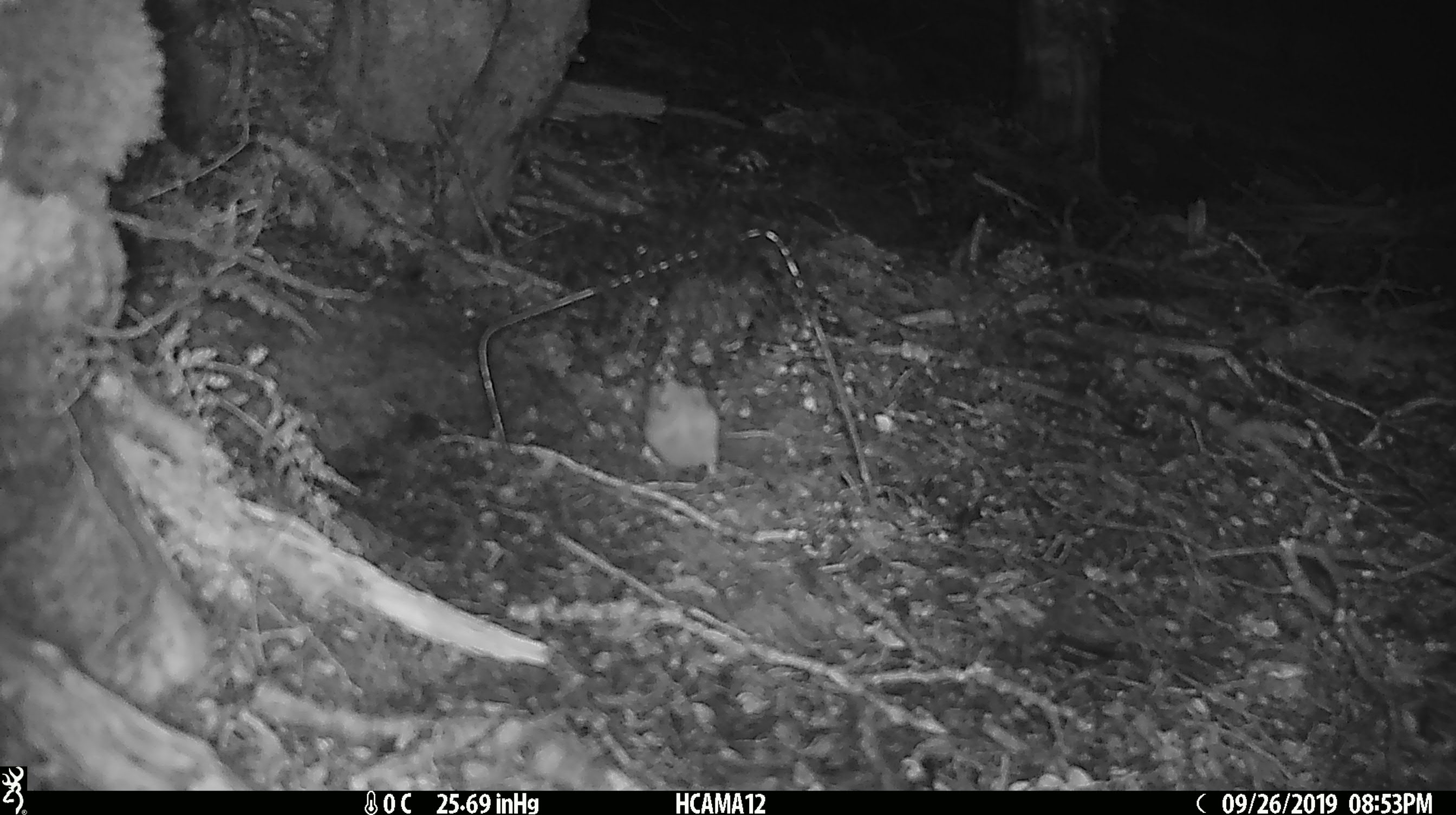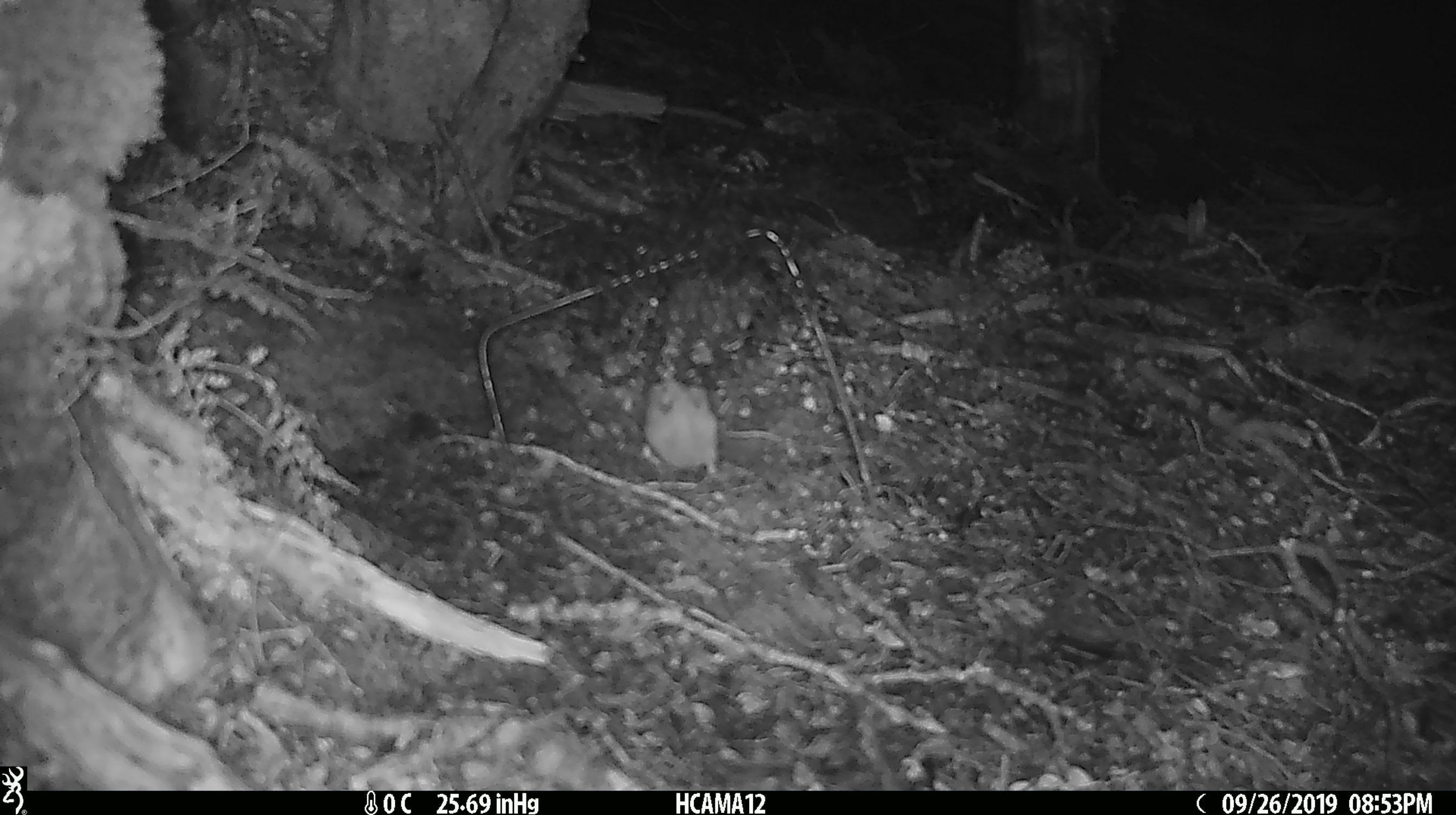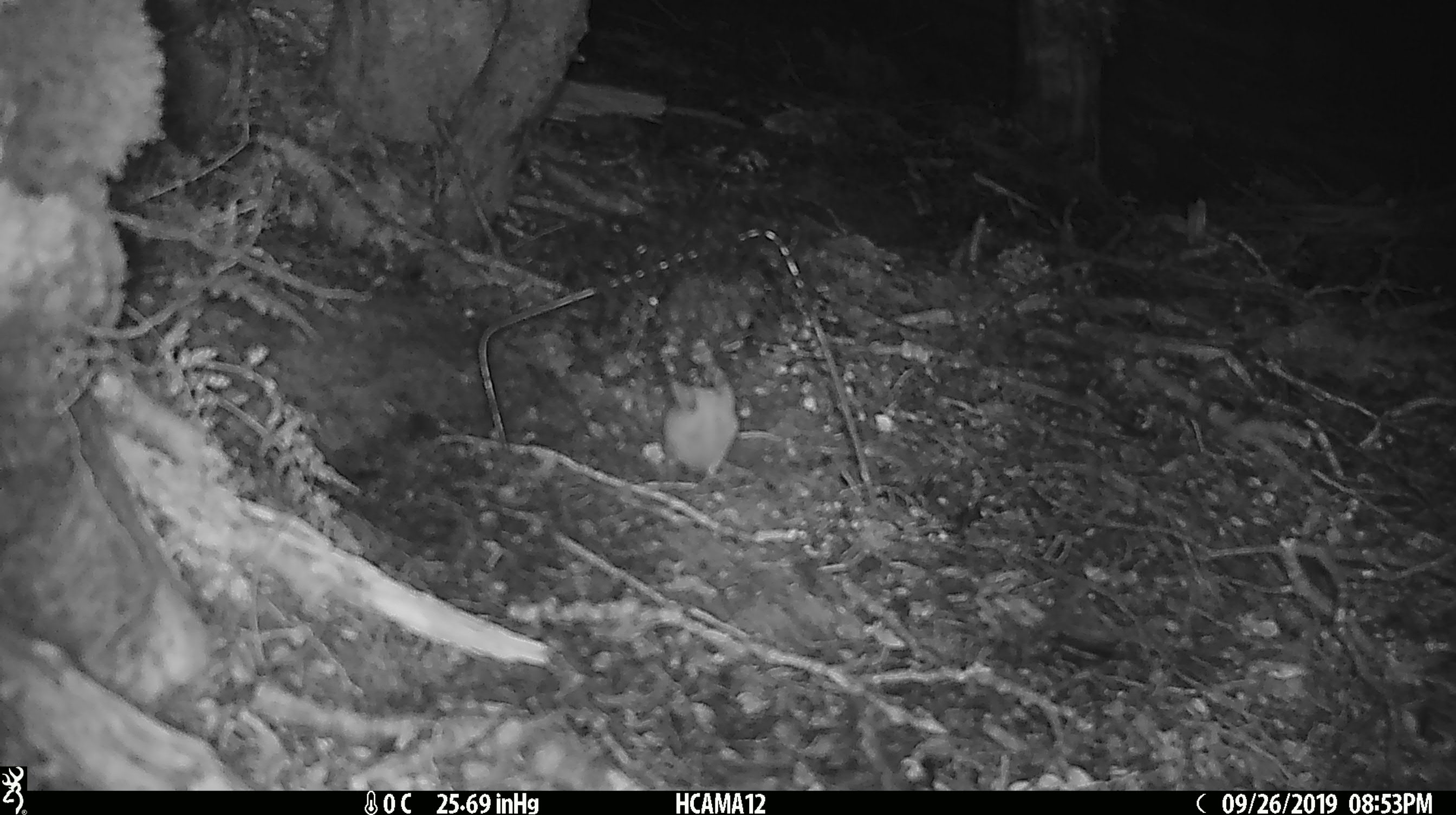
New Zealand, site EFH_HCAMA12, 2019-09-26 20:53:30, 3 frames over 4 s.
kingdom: Animalia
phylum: Chordata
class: Mammalia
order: Rodentia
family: Muridae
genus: Mus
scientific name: Mus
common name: mouse